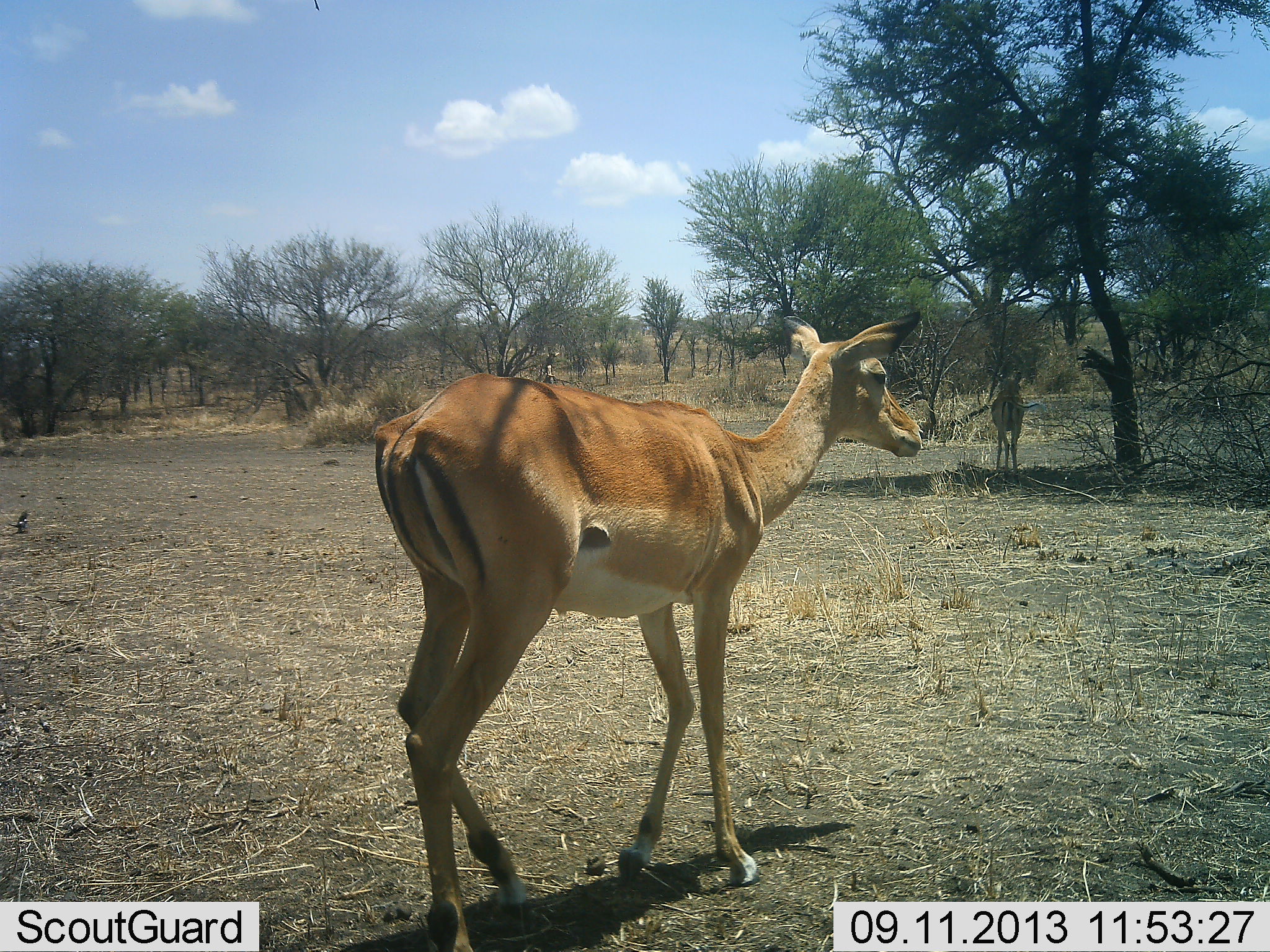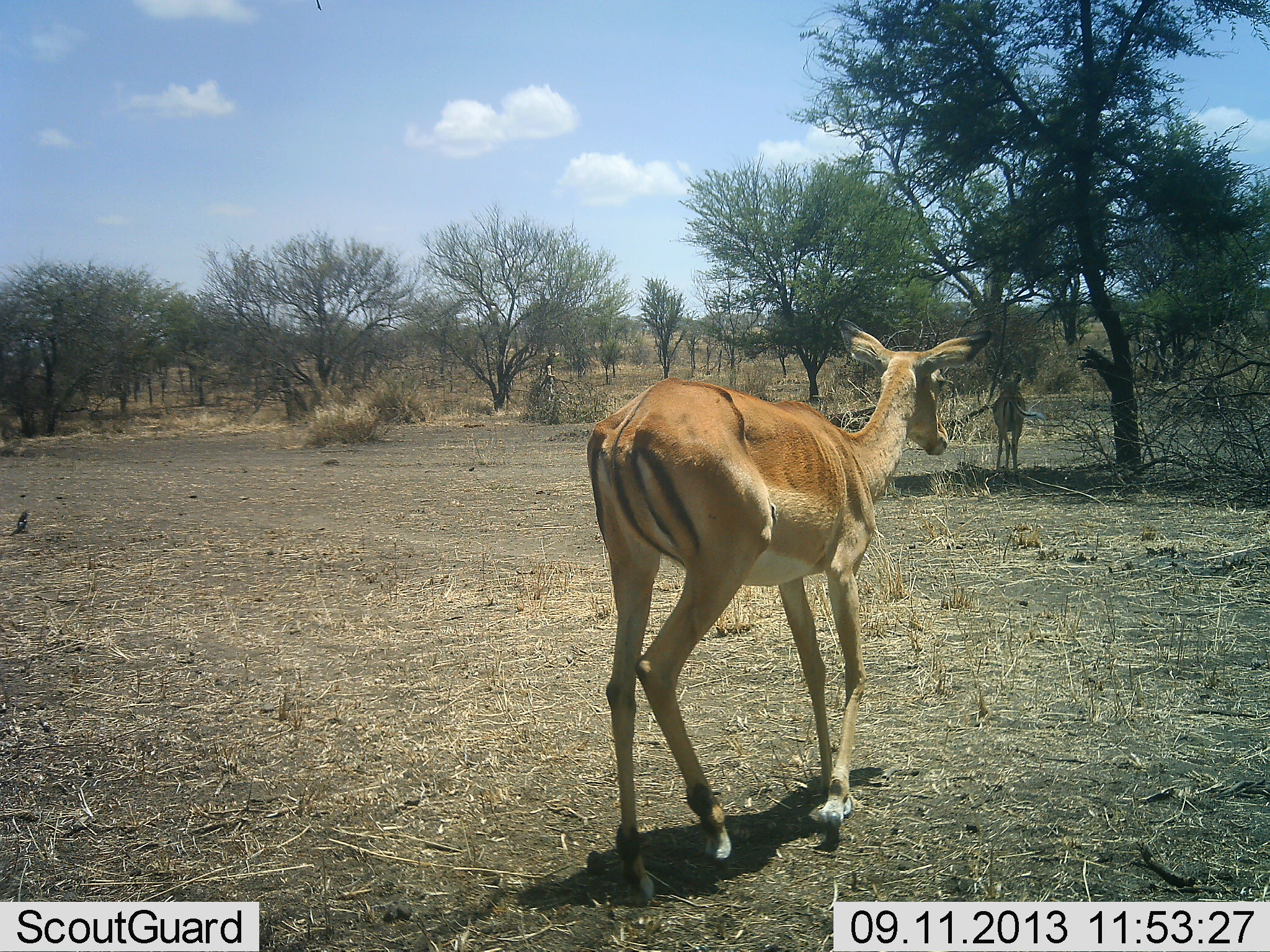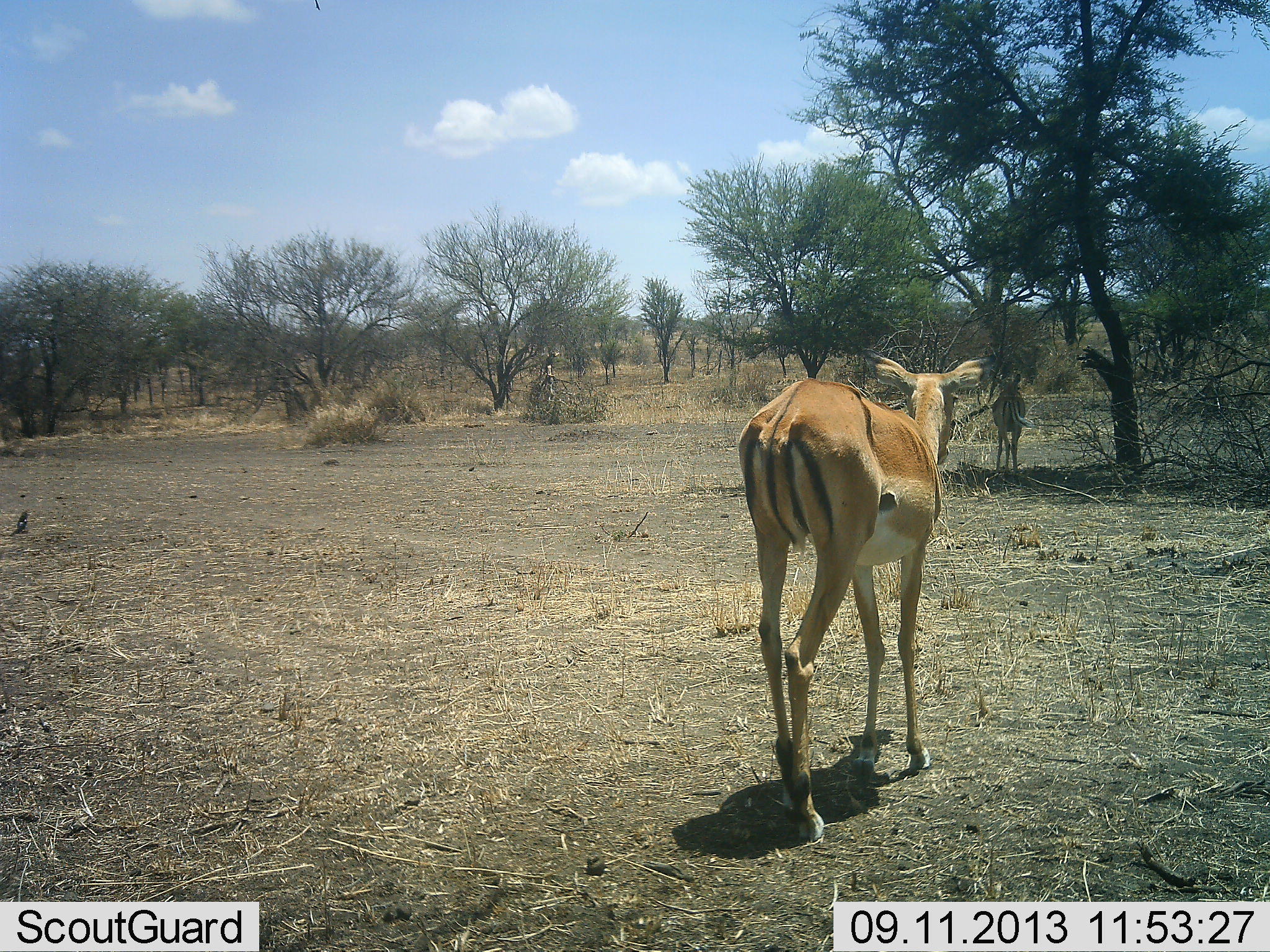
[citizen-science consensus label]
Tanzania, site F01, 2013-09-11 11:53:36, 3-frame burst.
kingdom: Animalia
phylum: Chordata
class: Mammalia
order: Artiodactyla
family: Bovidae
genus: Aepyceros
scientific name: Aepyceros melampus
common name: impala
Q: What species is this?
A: Impala (Aepyceros melampus).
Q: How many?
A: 2.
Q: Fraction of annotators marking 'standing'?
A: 73%.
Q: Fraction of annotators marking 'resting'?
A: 9%.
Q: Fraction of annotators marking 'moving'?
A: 91%.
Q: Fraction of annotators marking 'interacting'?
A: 0%.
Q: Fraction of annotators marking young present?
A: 0%.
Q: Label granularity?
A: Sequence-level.